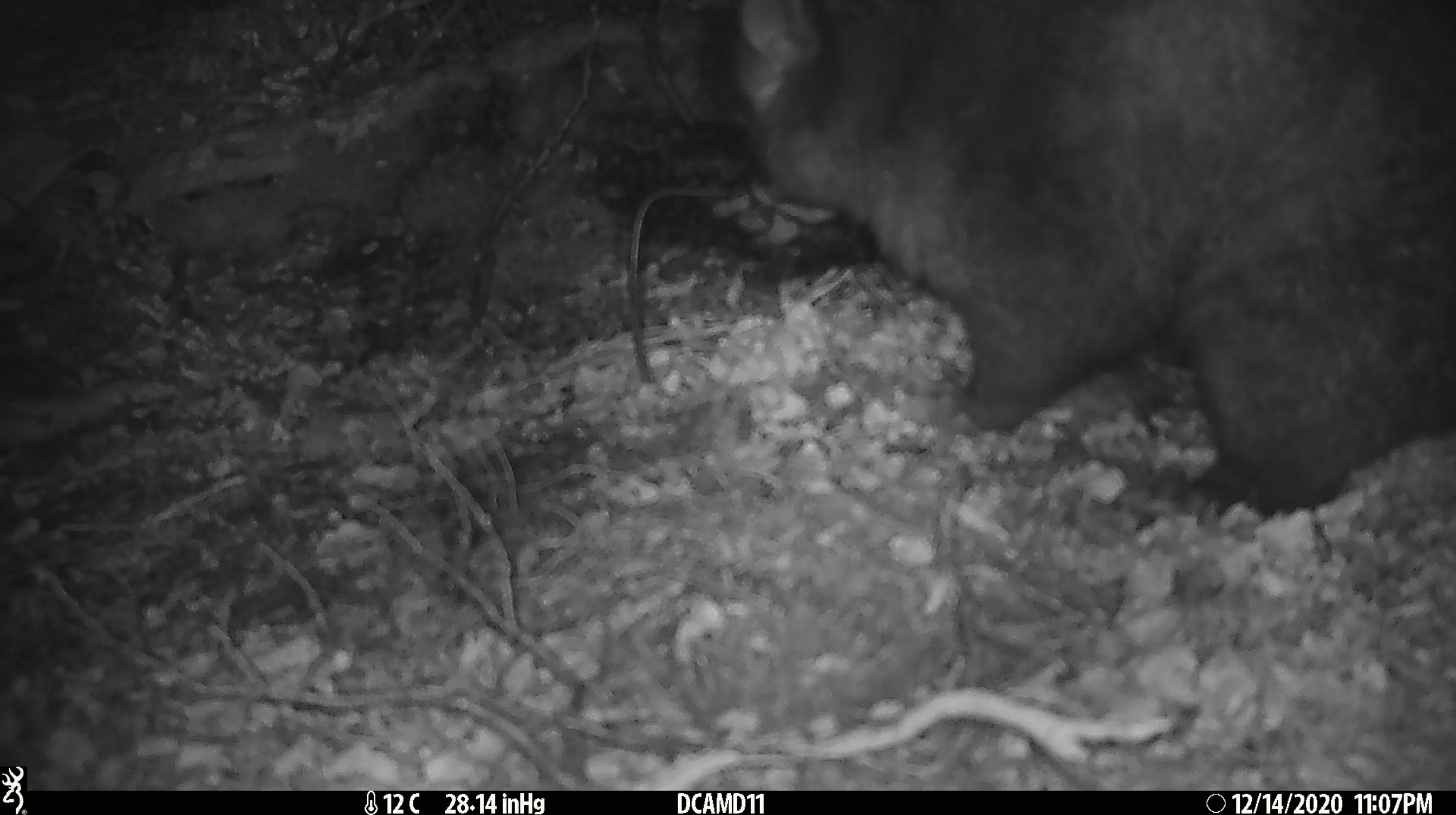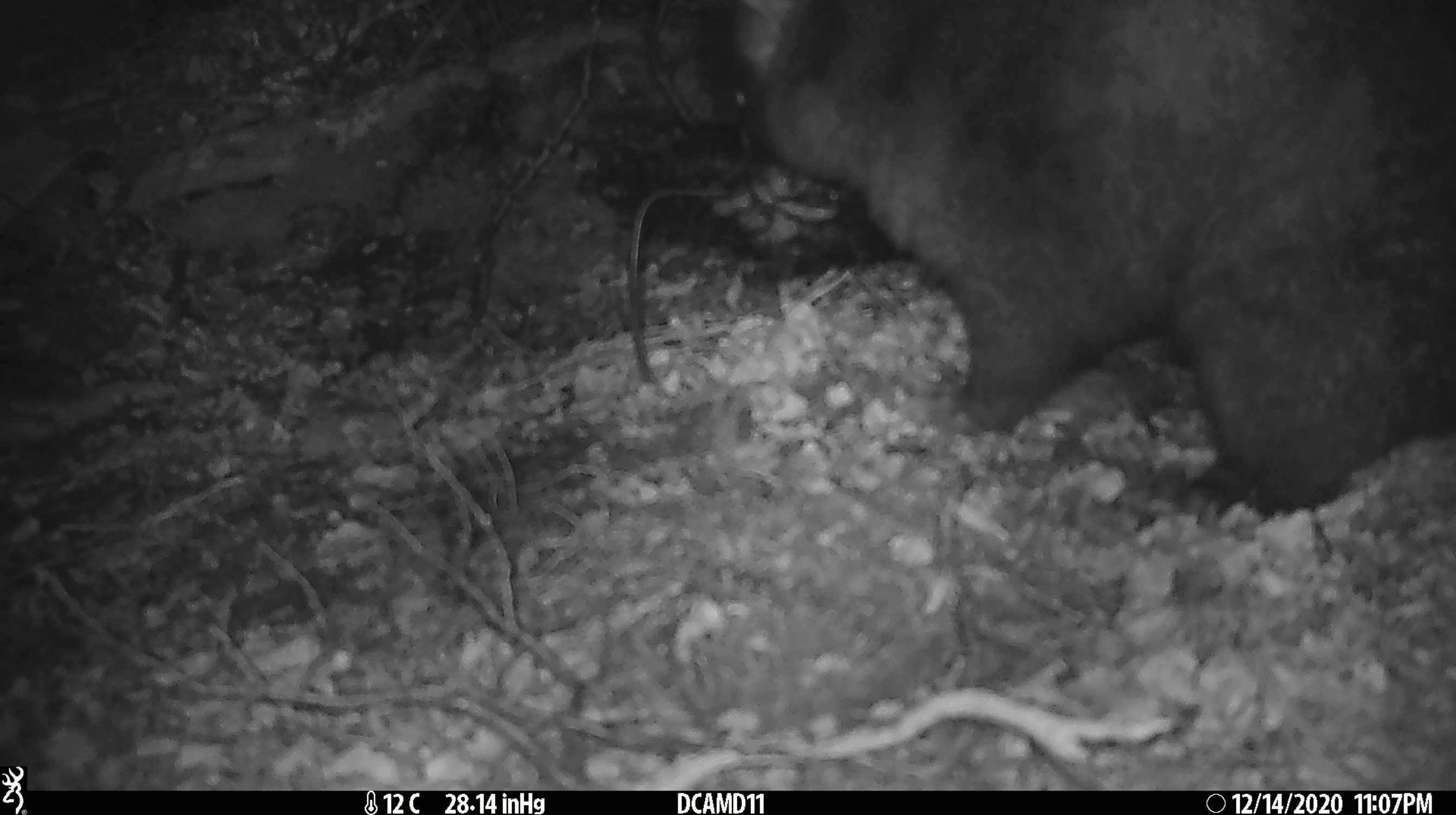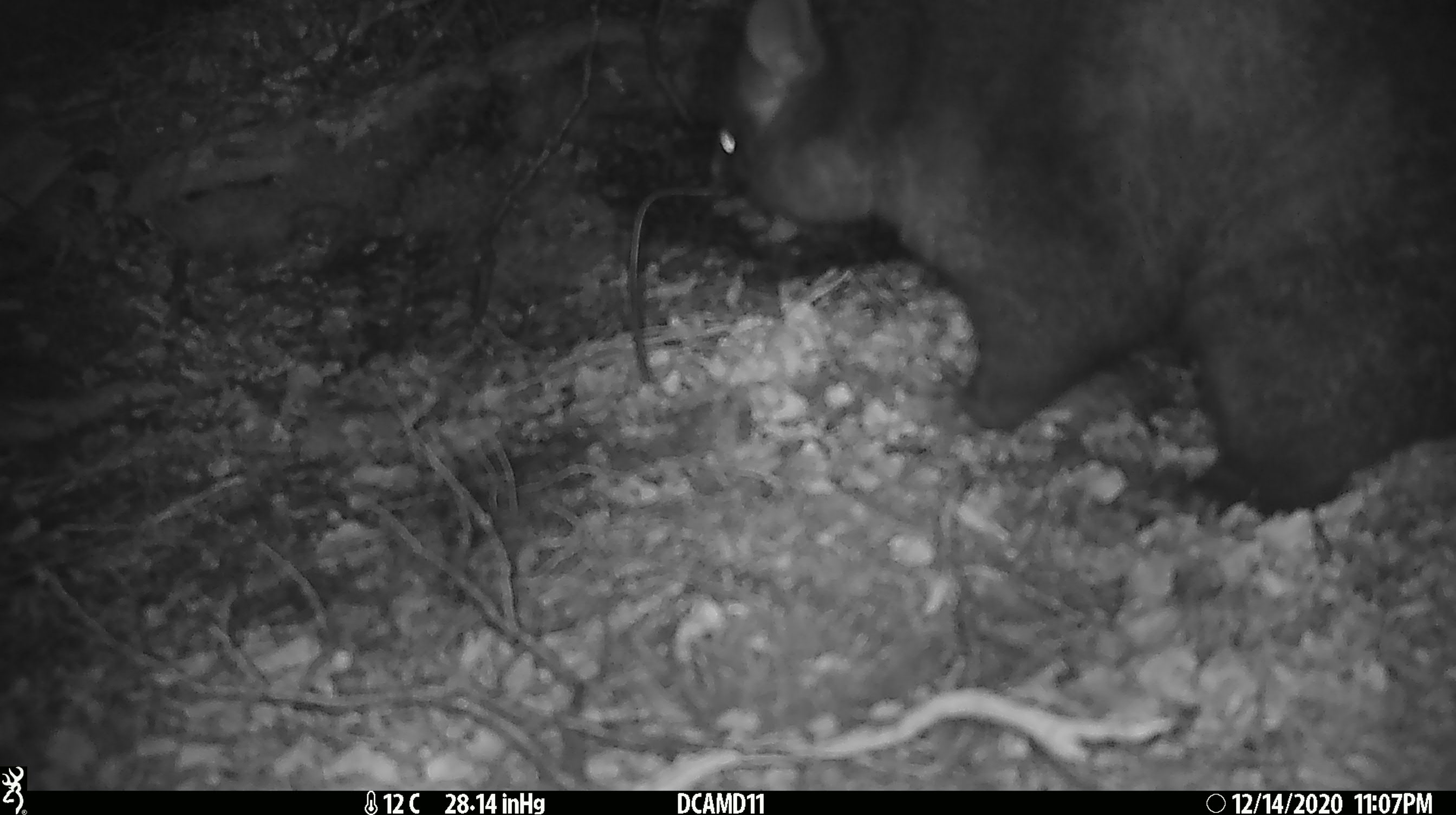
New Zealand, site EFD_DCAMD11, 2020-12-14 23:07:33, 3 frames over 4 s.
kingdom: Animalia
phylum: Chordata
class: Mammalia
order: Diprotodontia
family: Phalangeridae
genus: Trichosurus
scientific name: Trichosurus vulpecula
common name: common brushtail possum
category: possum